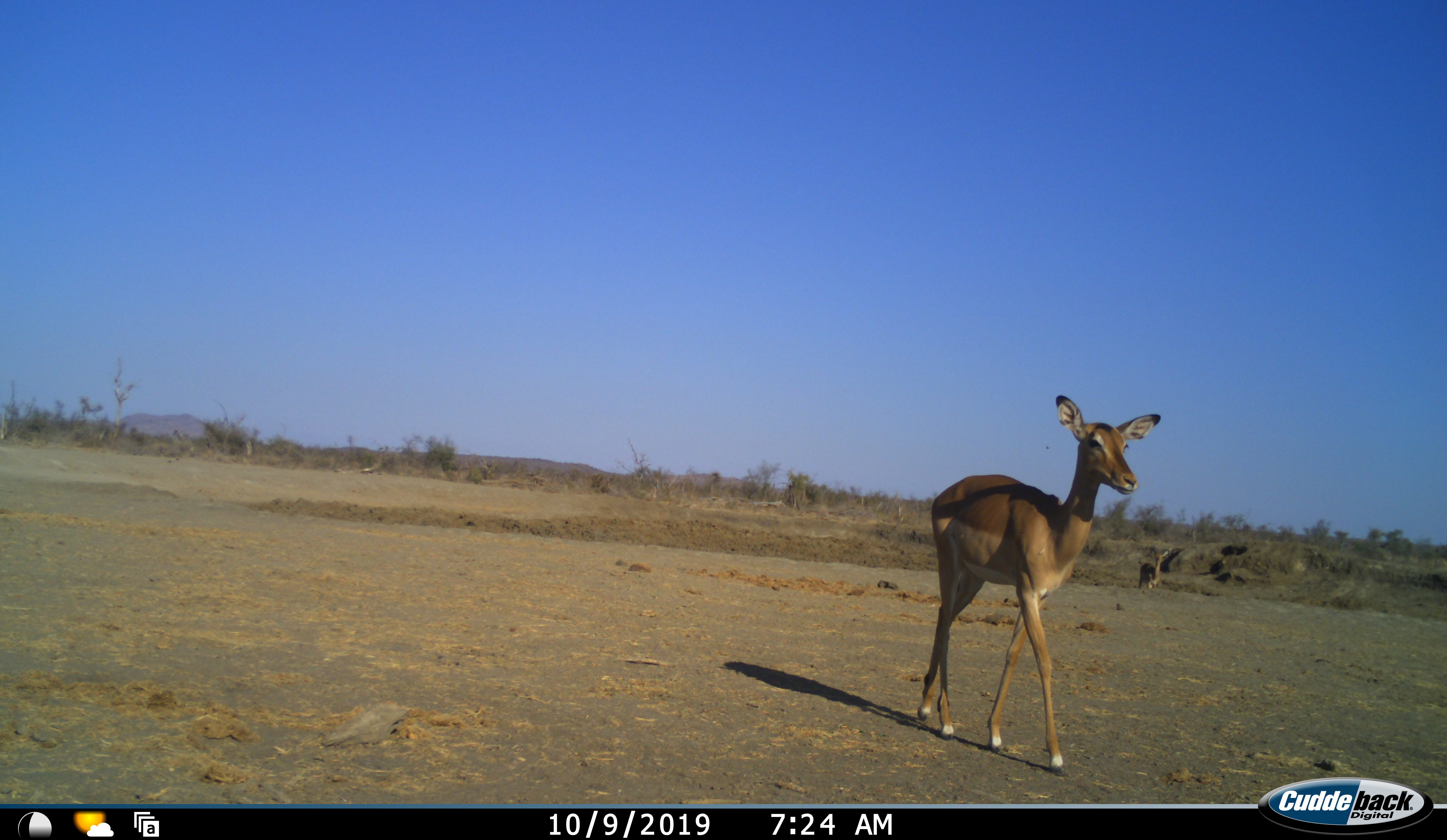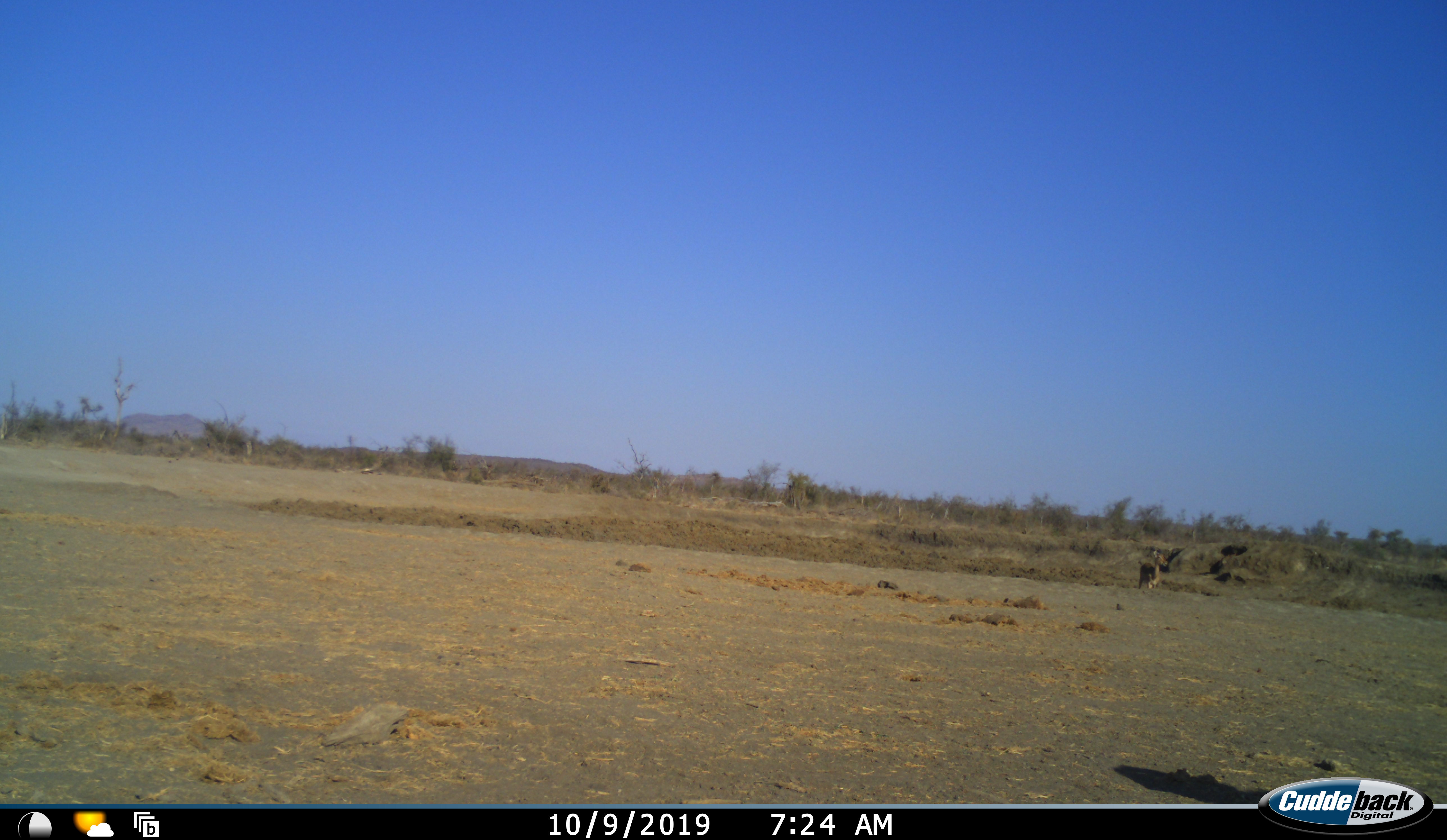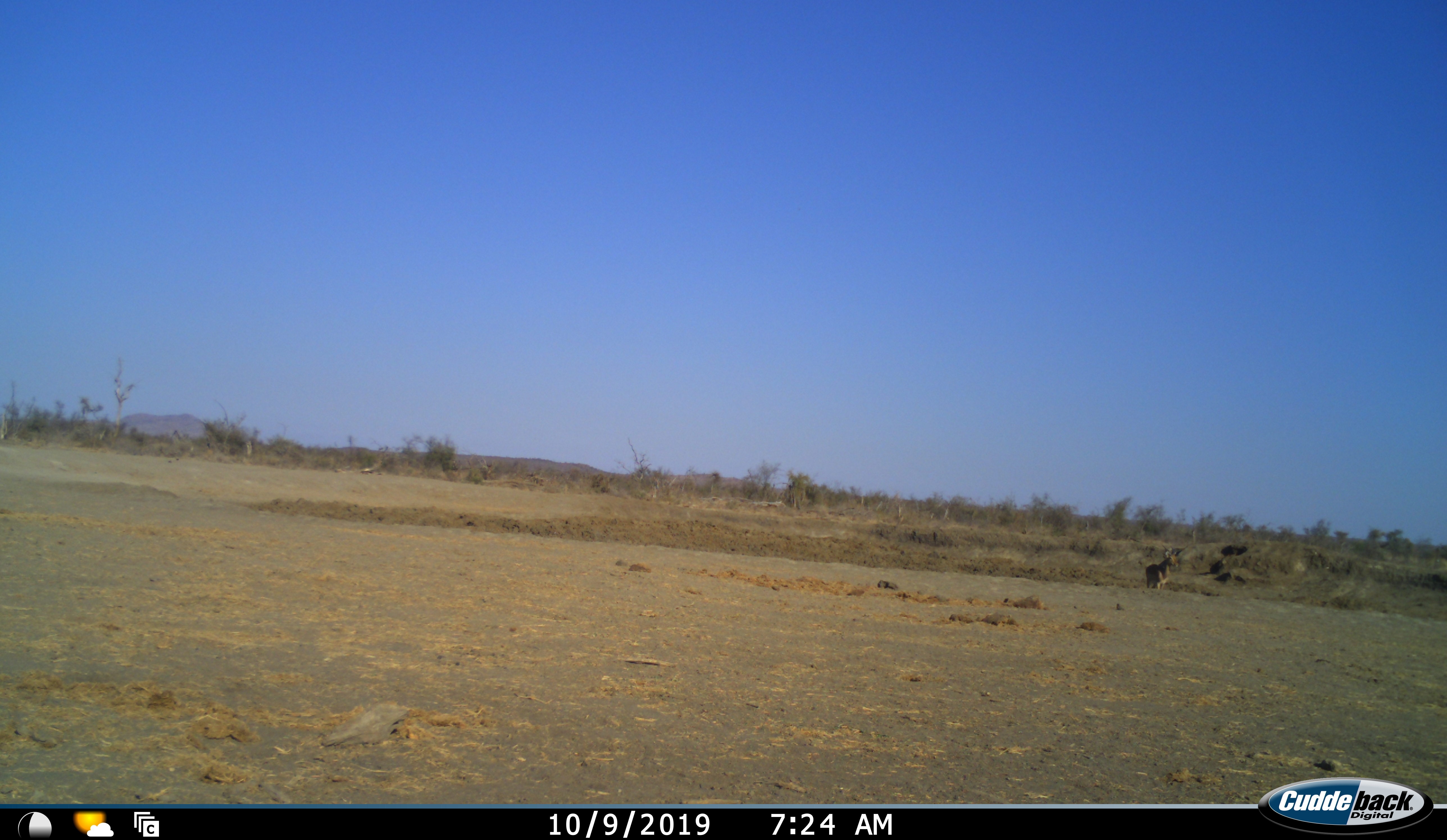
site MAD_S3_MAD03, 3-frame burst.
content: unidentified animal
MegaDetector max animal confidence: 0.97